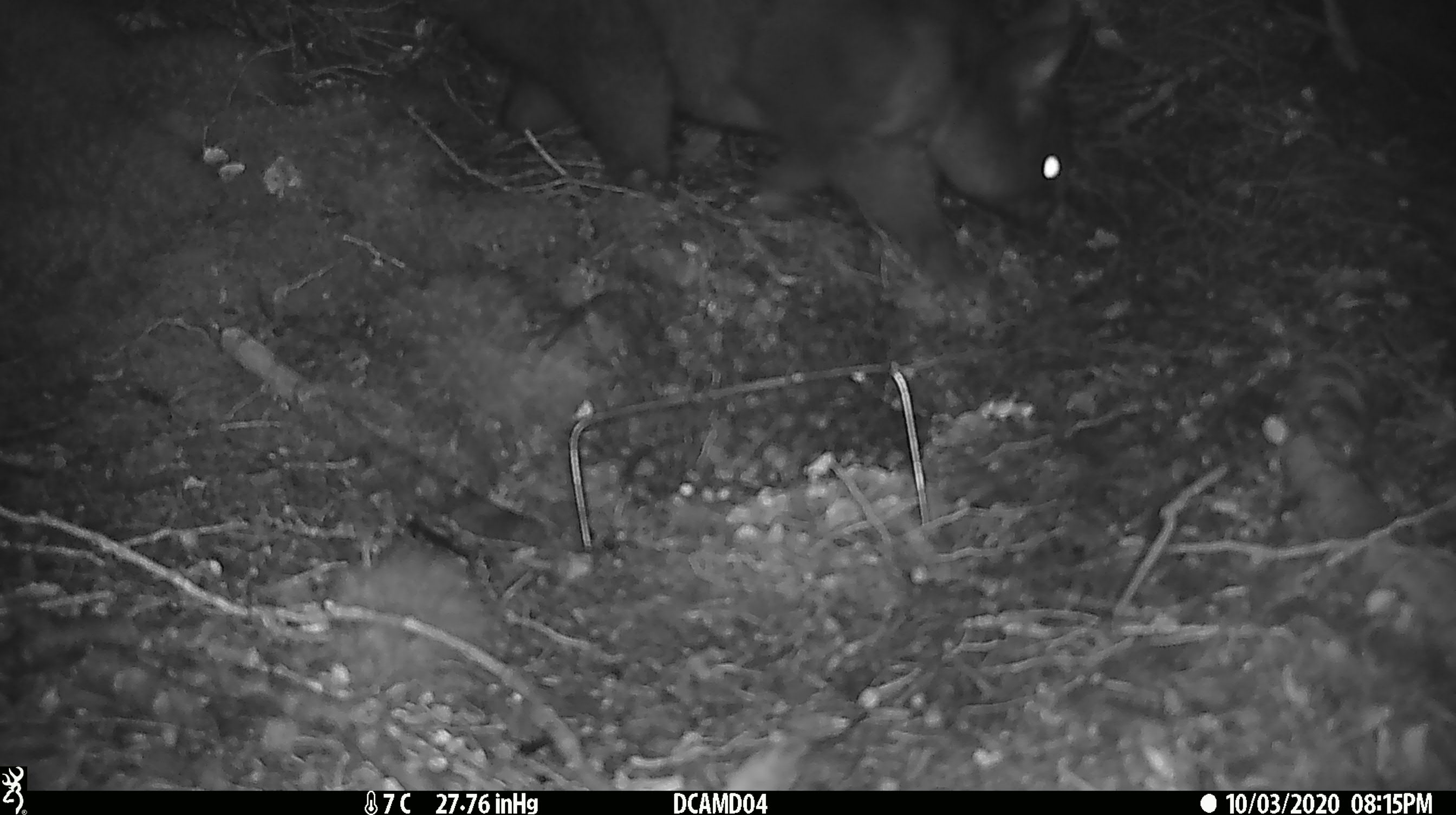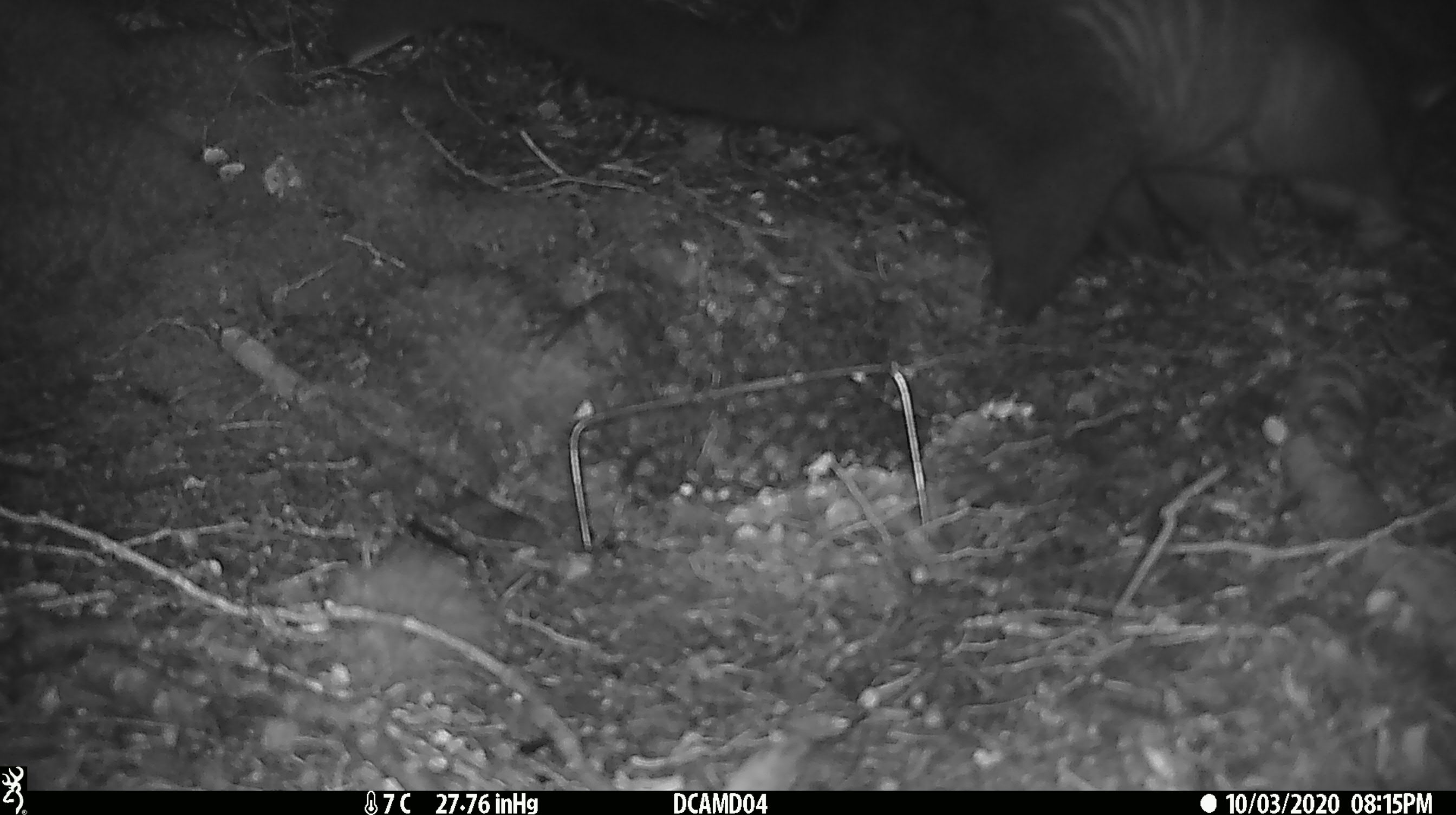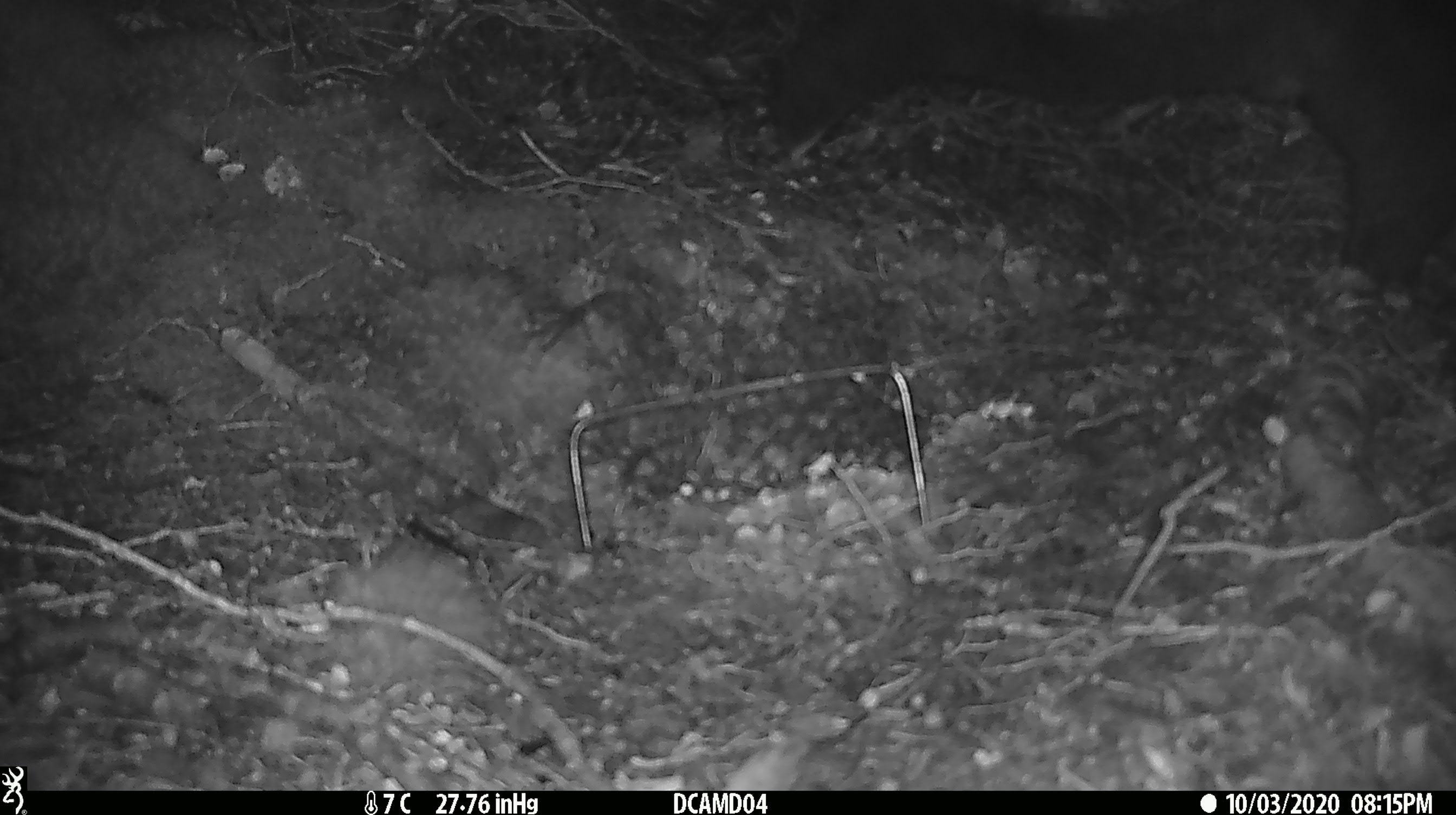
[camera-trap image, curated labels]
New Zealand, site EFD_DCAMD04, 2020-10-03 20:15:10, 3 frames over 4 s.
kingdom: Animalia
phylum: Chordata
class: Mammalia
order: Diprotodontia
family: Phalangeridae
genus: Trichosurus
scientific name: Trichosurus vulpecula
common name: common brushtail possum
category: possum